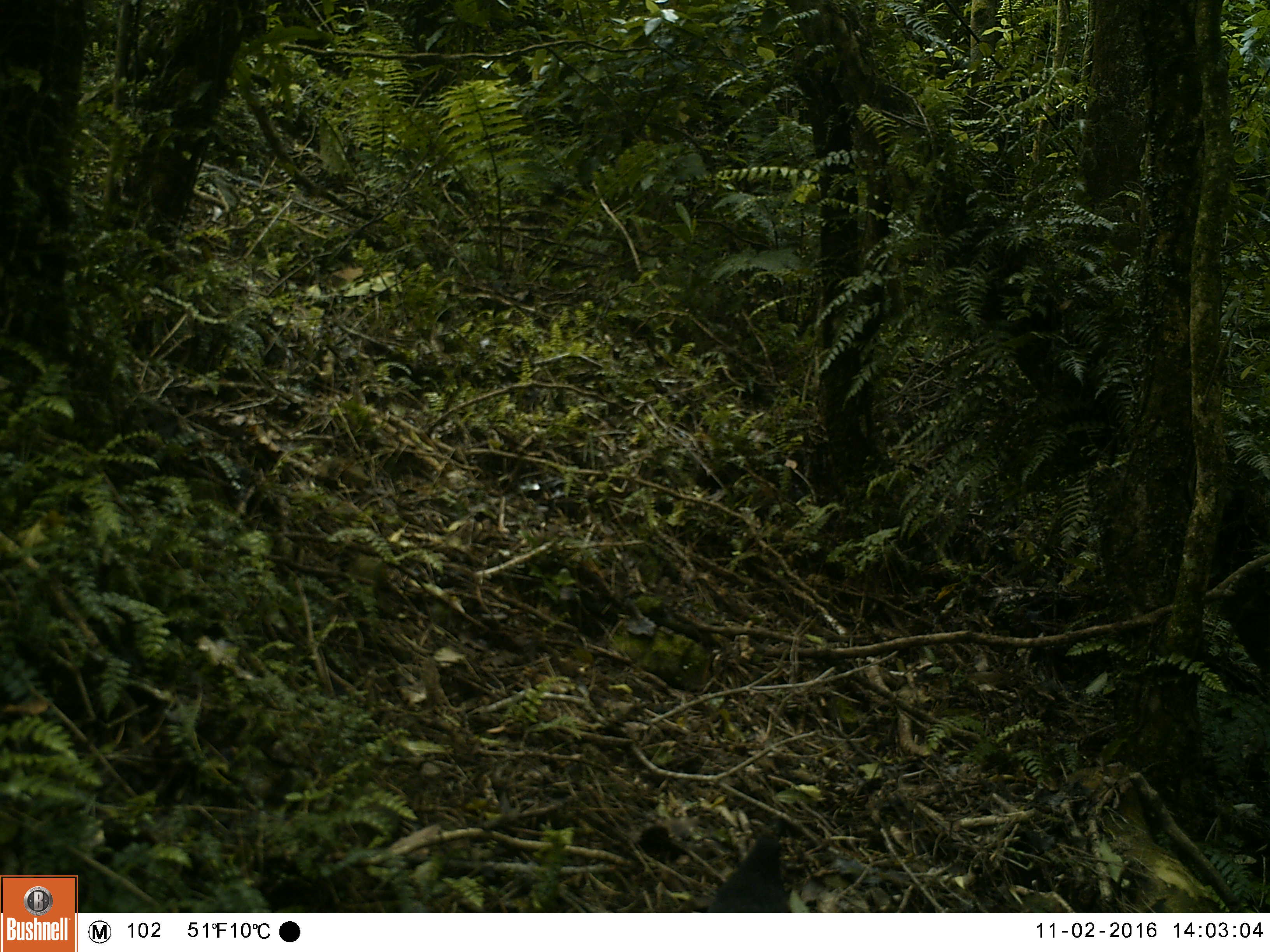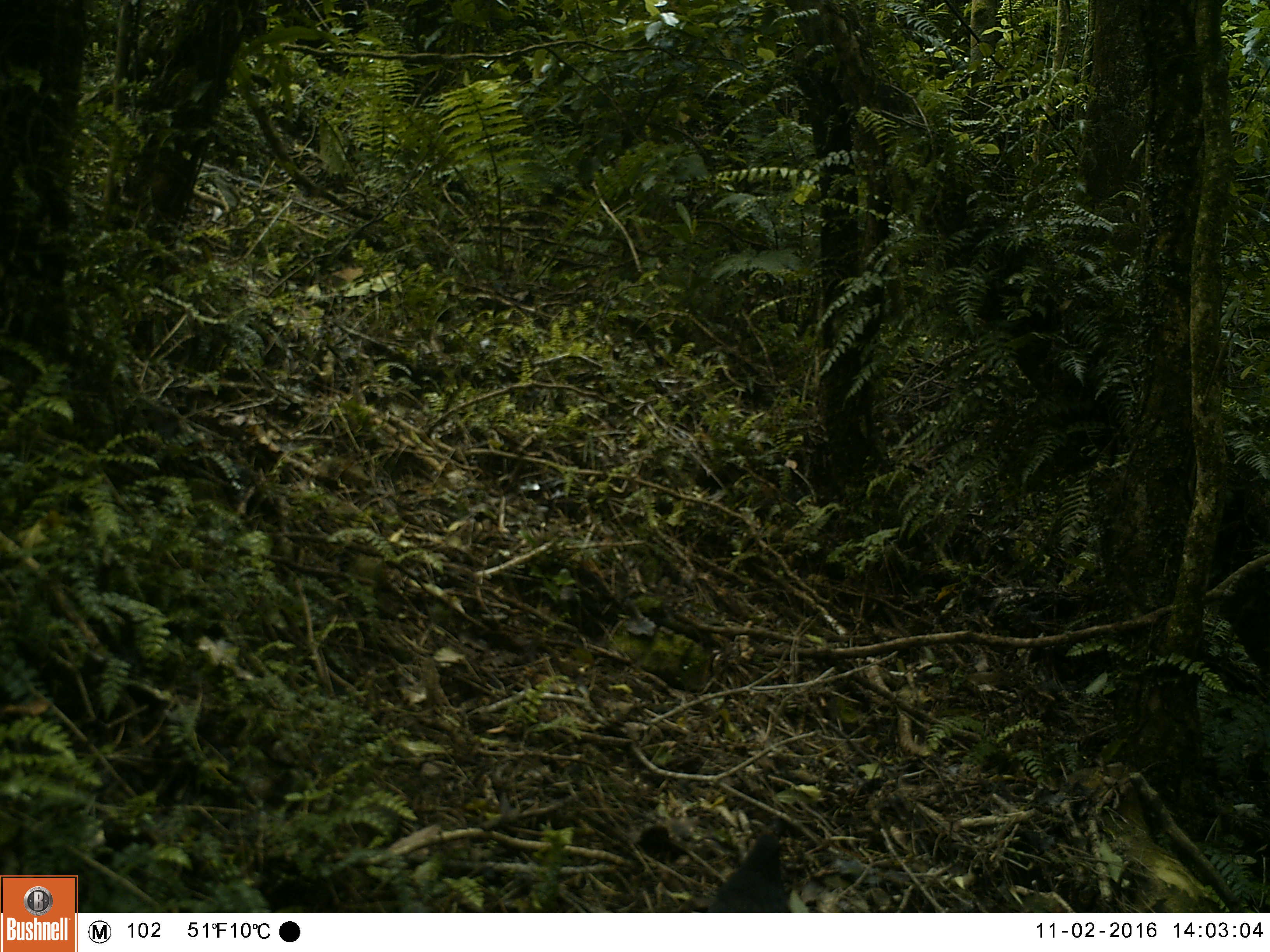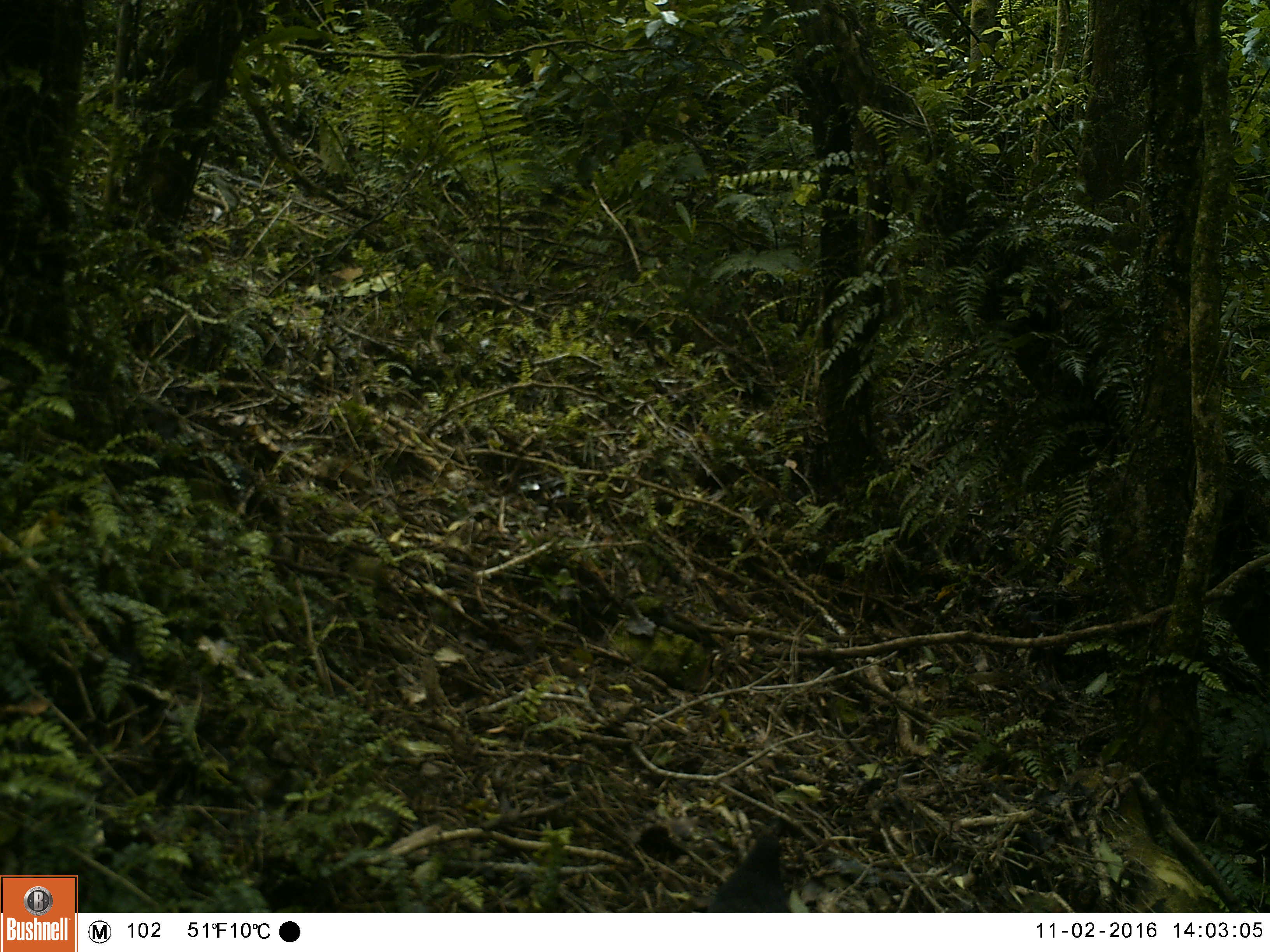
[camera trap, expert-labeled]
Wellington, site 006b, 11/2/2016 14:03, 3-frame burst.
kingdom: Animalia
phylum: Chordata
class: Aves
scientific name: Aves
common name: bird